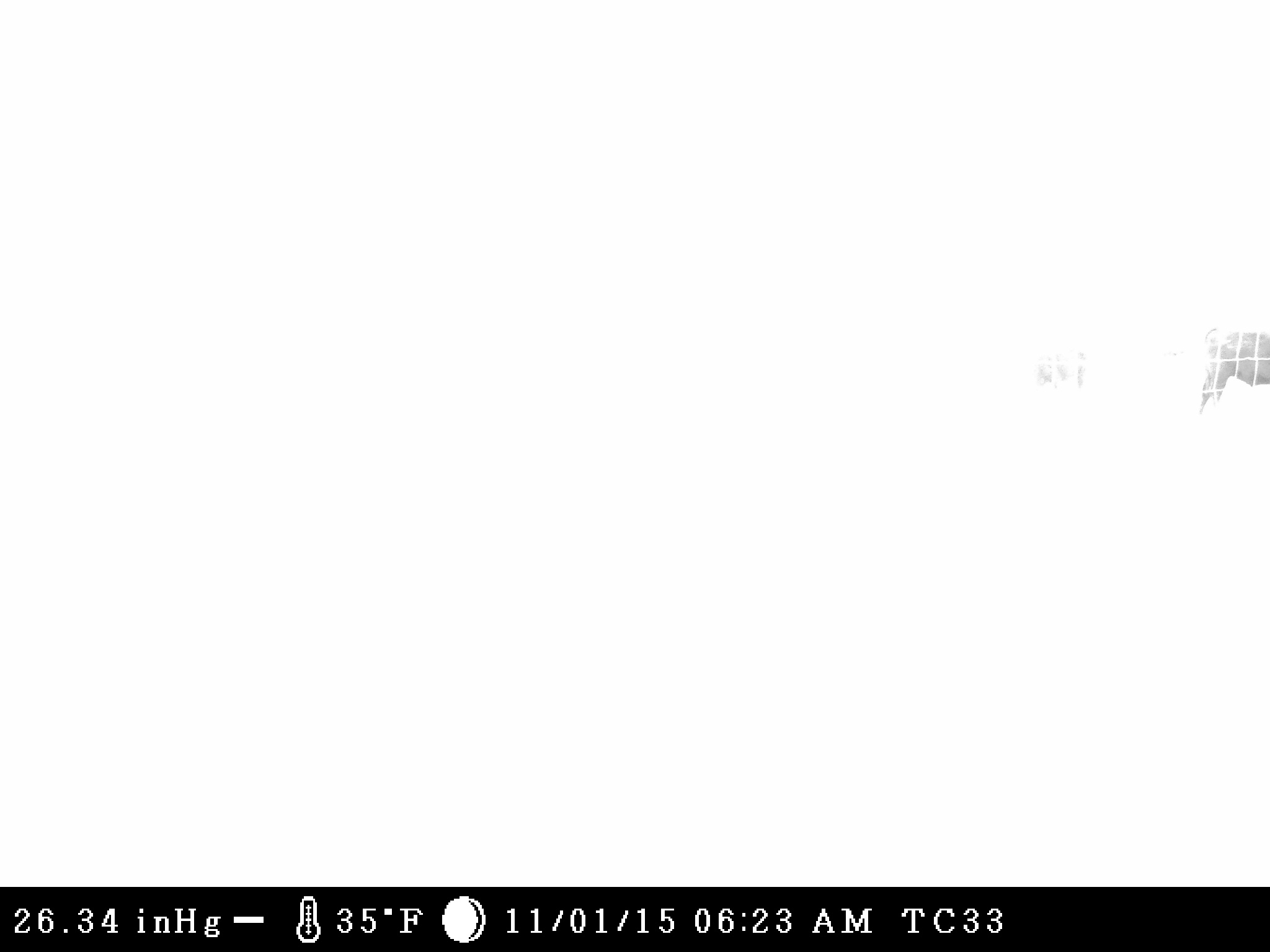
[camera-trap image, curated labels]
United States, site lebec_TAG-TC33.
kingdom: Animalia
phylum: Chordata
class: Mammalia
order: Artiodactyla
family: Bovidae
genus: Bos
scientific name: Bos taurus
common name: domestic cow